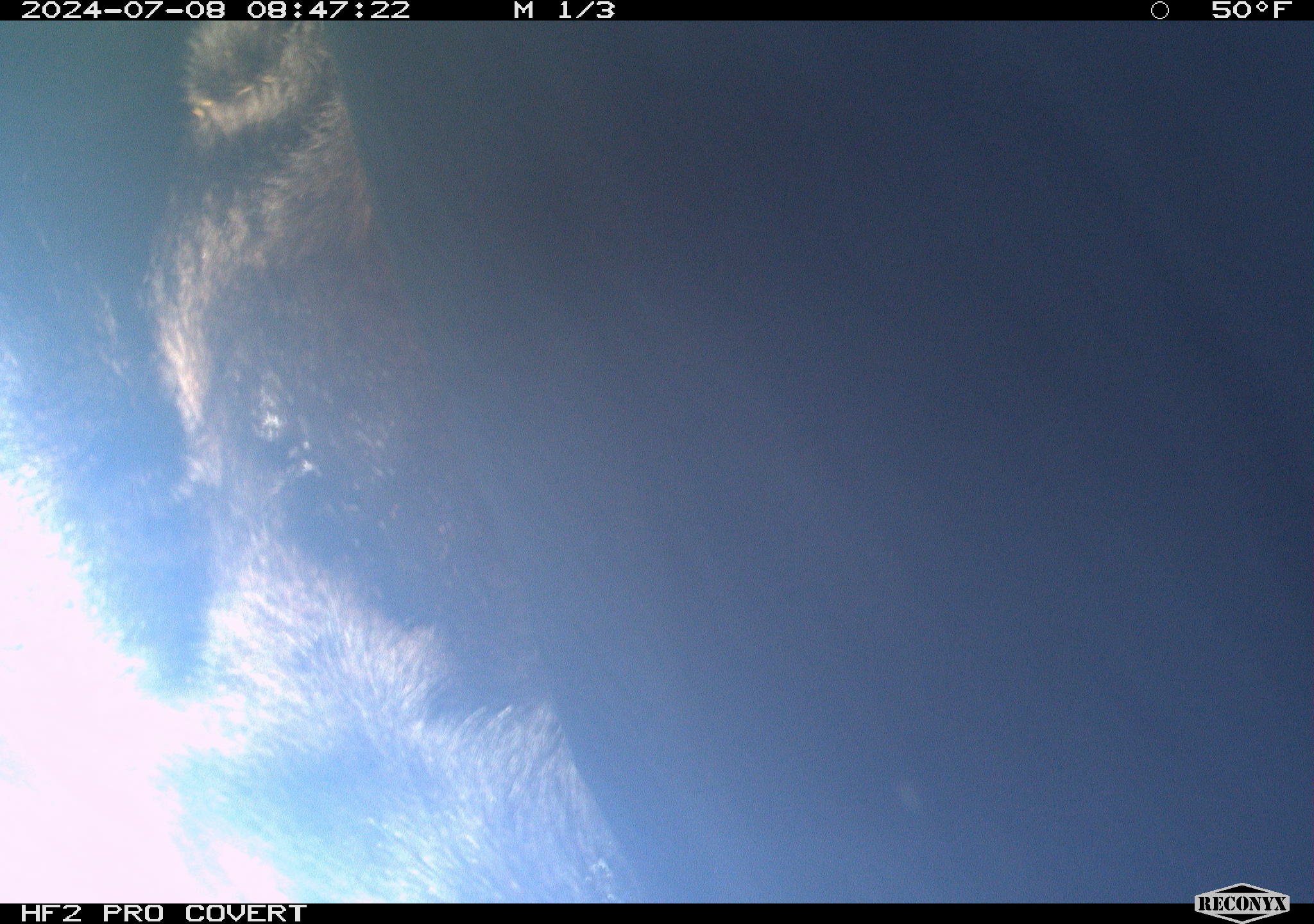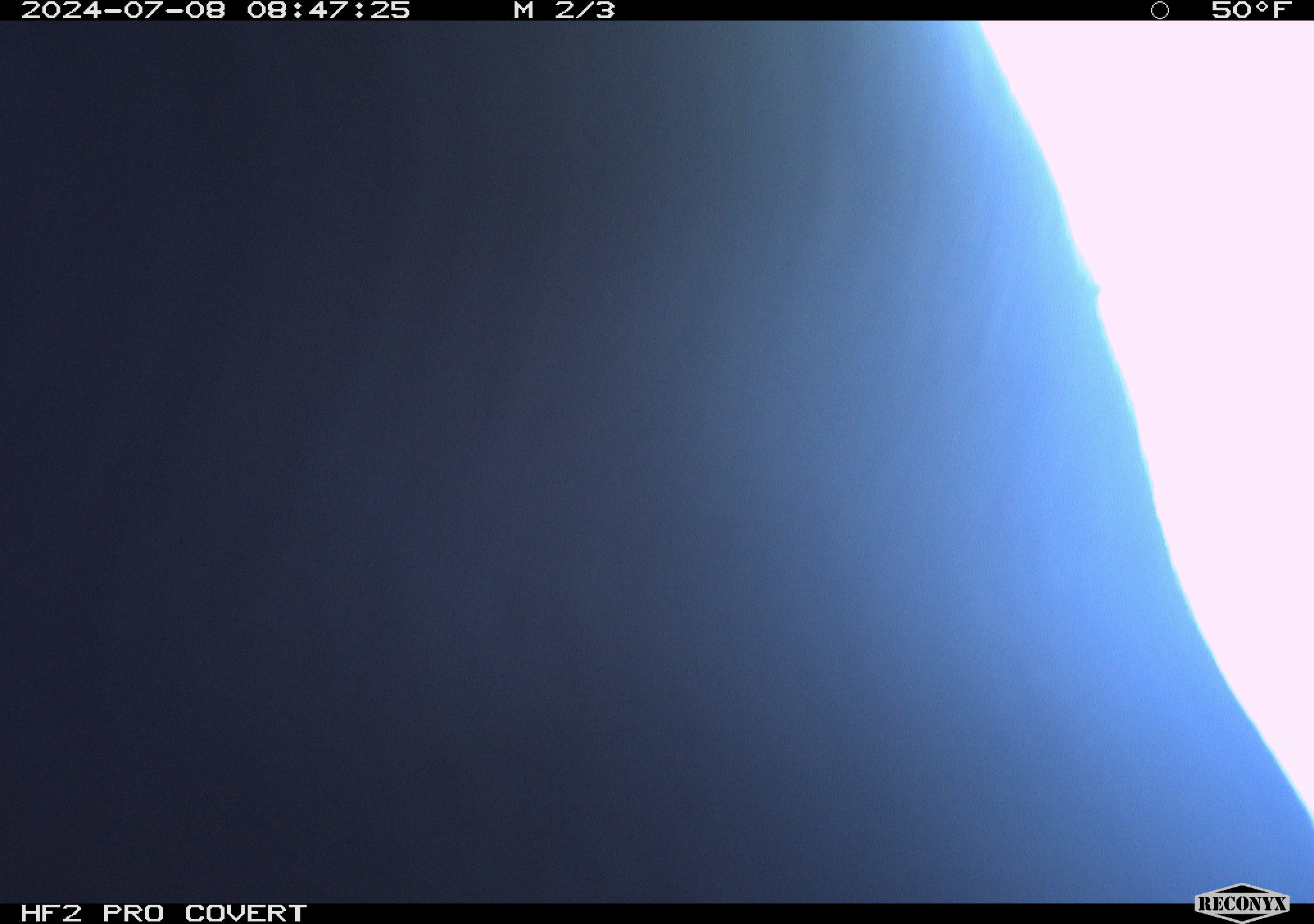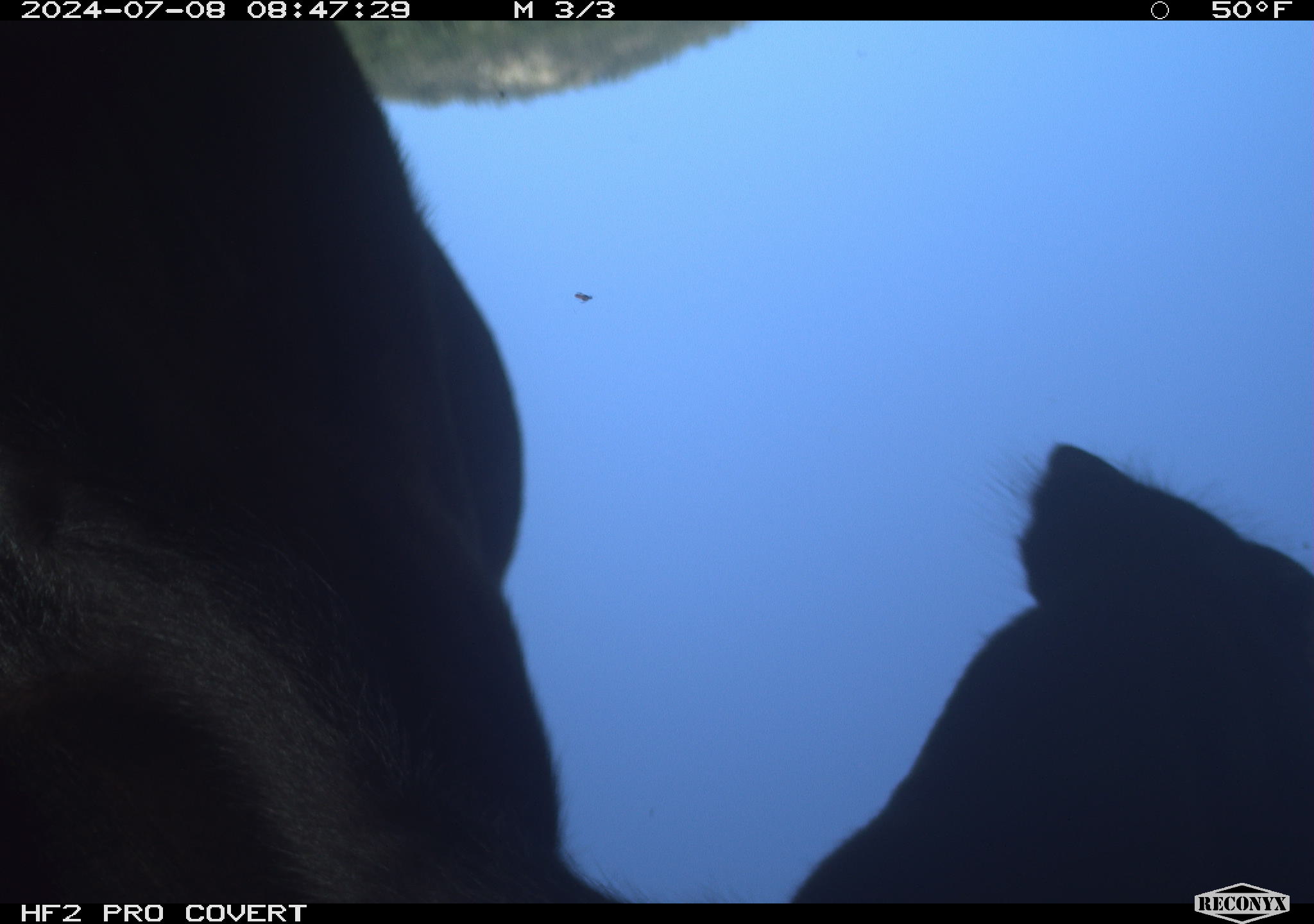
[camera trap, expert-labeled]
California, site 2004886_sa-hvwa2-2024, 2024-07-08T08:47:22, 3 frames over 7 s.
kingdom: Animalia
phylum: Chordata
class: Mammalia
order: Artiodactyla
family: Bovidae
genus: Bos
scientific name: Bos taurus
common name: domestic cattle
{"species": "domestic cattle (Bos taurus)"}